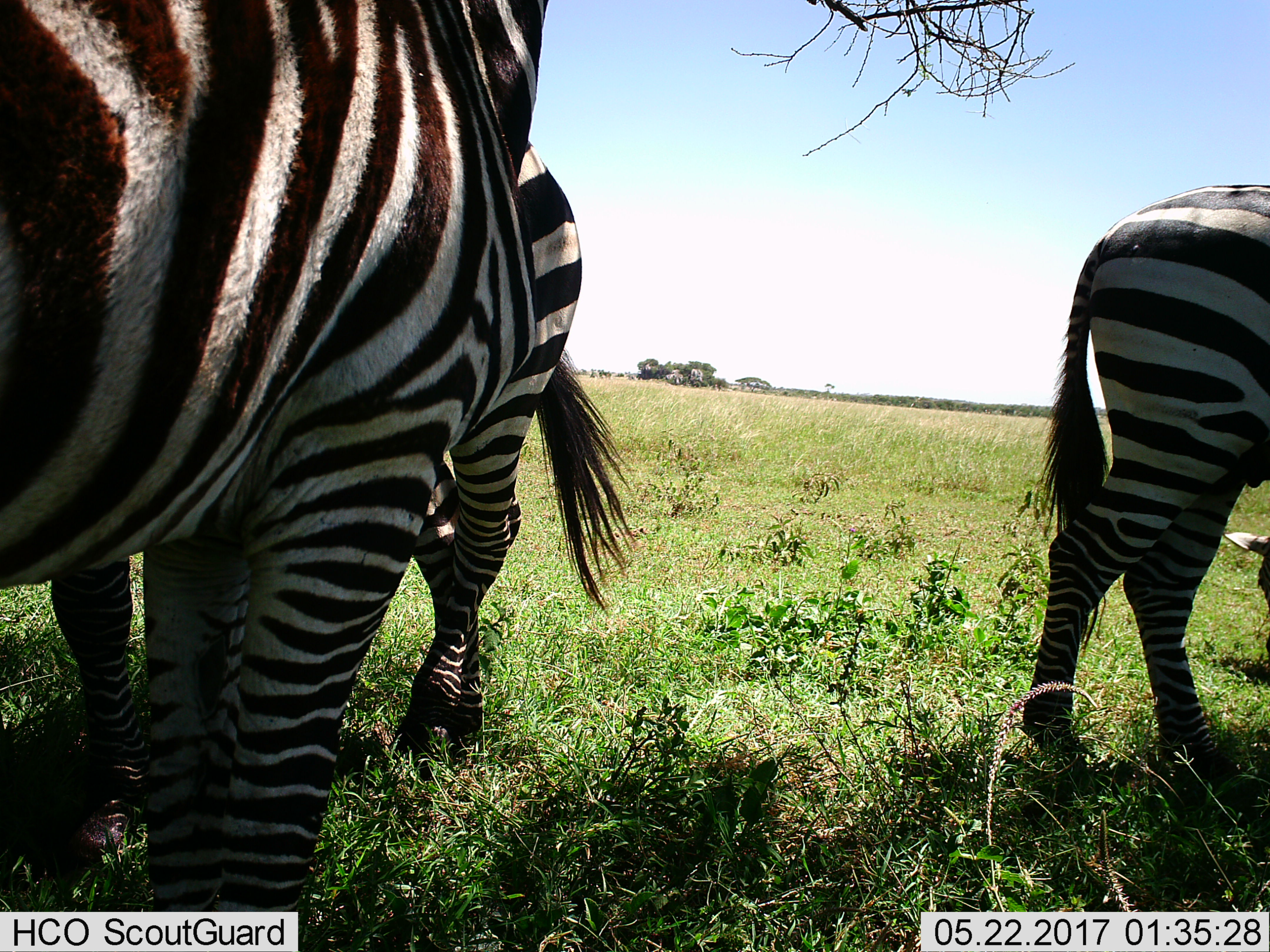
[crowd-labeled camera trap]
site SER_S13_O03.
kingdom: Animalia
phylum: Chordata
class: Mammalia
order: Perissodactyla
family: Equidae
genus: Equus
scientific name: Equus quagga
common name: plains zebra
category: zebraplains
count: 3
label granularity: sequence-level